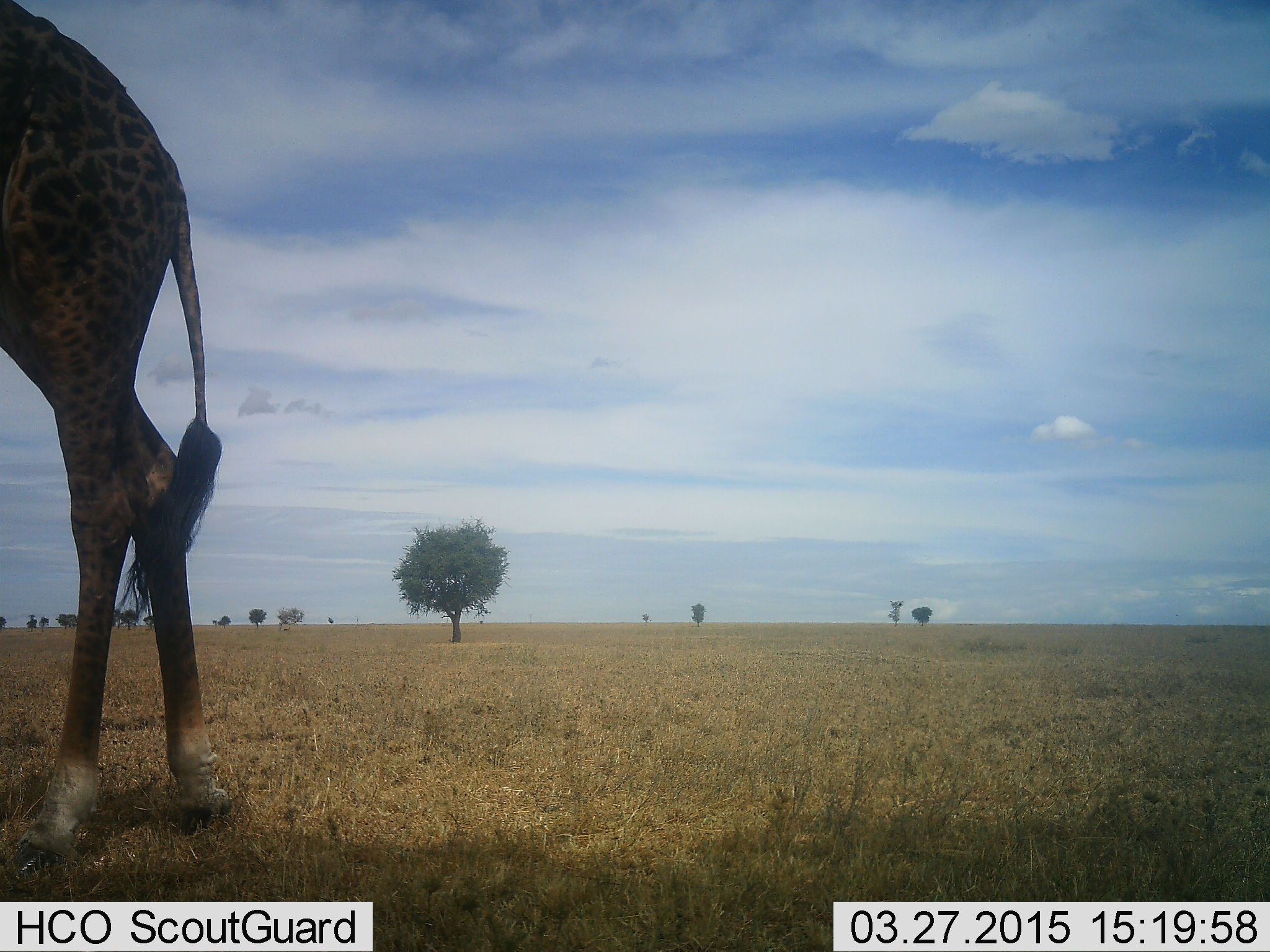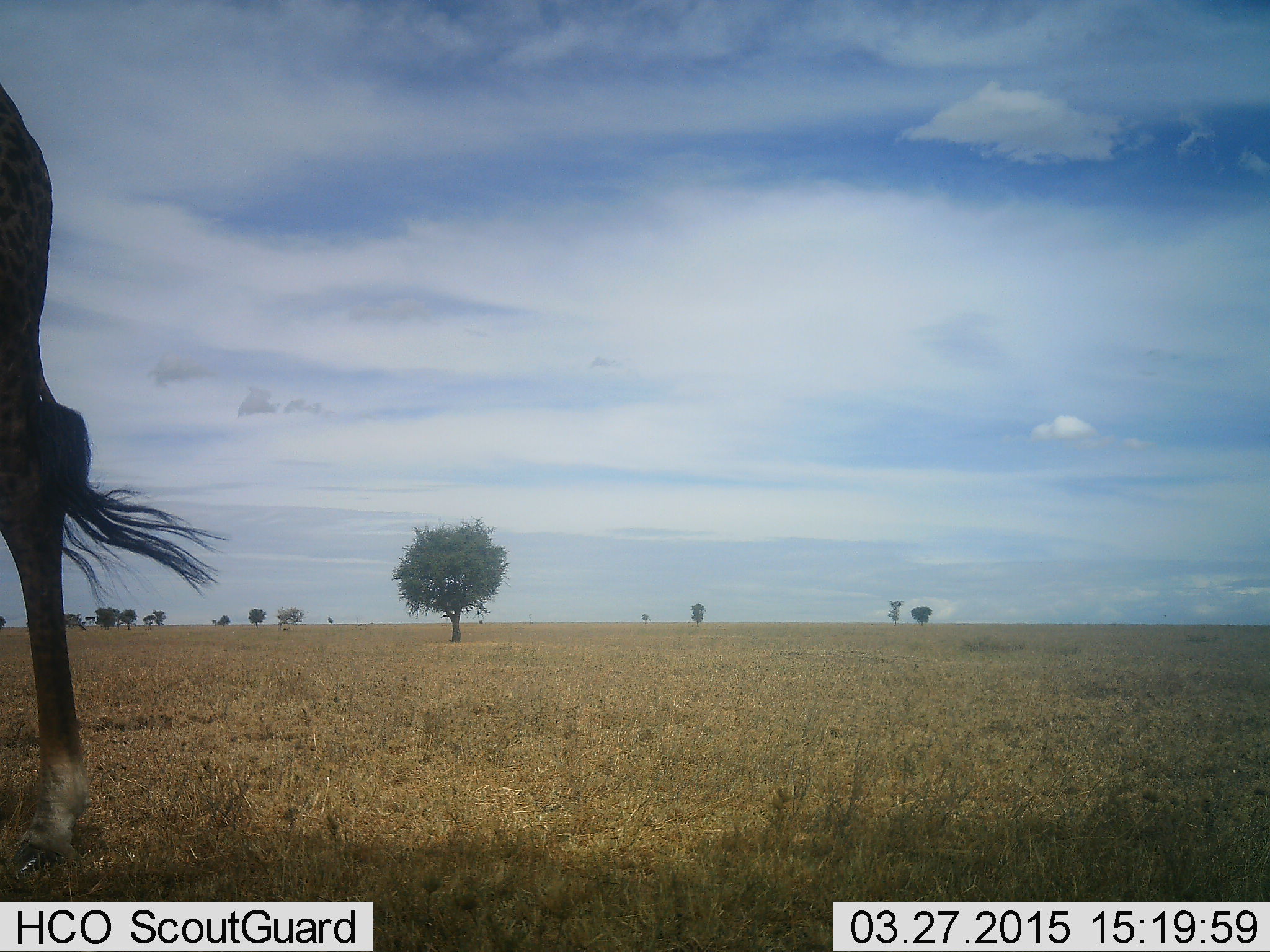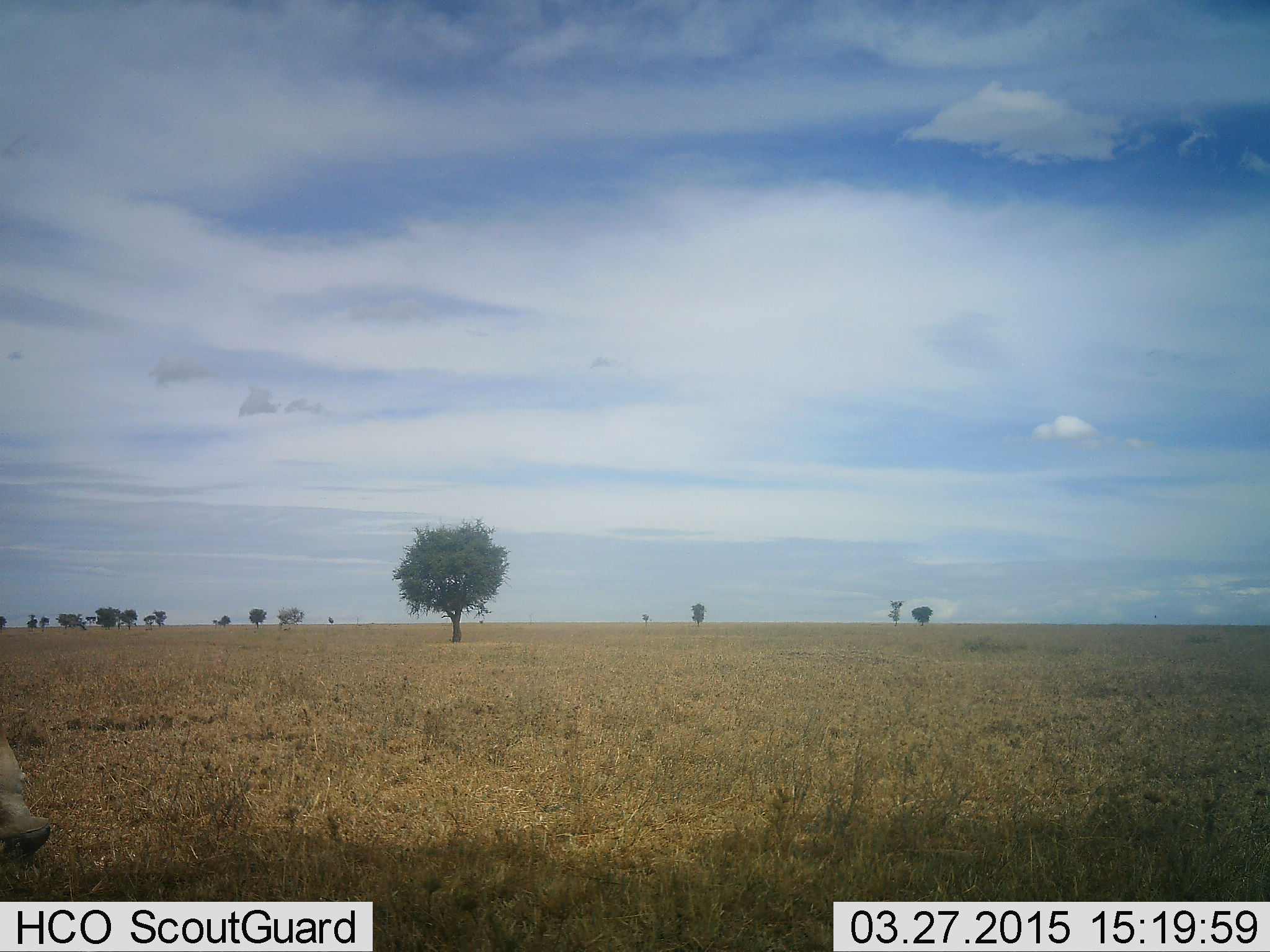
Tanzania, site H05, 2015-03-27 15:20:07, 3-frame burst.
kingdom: Animalia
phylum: Chordata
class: Mammalia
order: Artiodactyla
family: Giraffidae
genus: Giraffa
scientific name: Giraffa camelopardalis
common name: giraffe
Giraffe (Giraffa camelopardalis), count 1. Behavior (volunteer vote fractions): standing 20%, resting 0%, moving 80%, interacting 0%. Young present (vote fraction): 0%. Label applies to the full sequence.